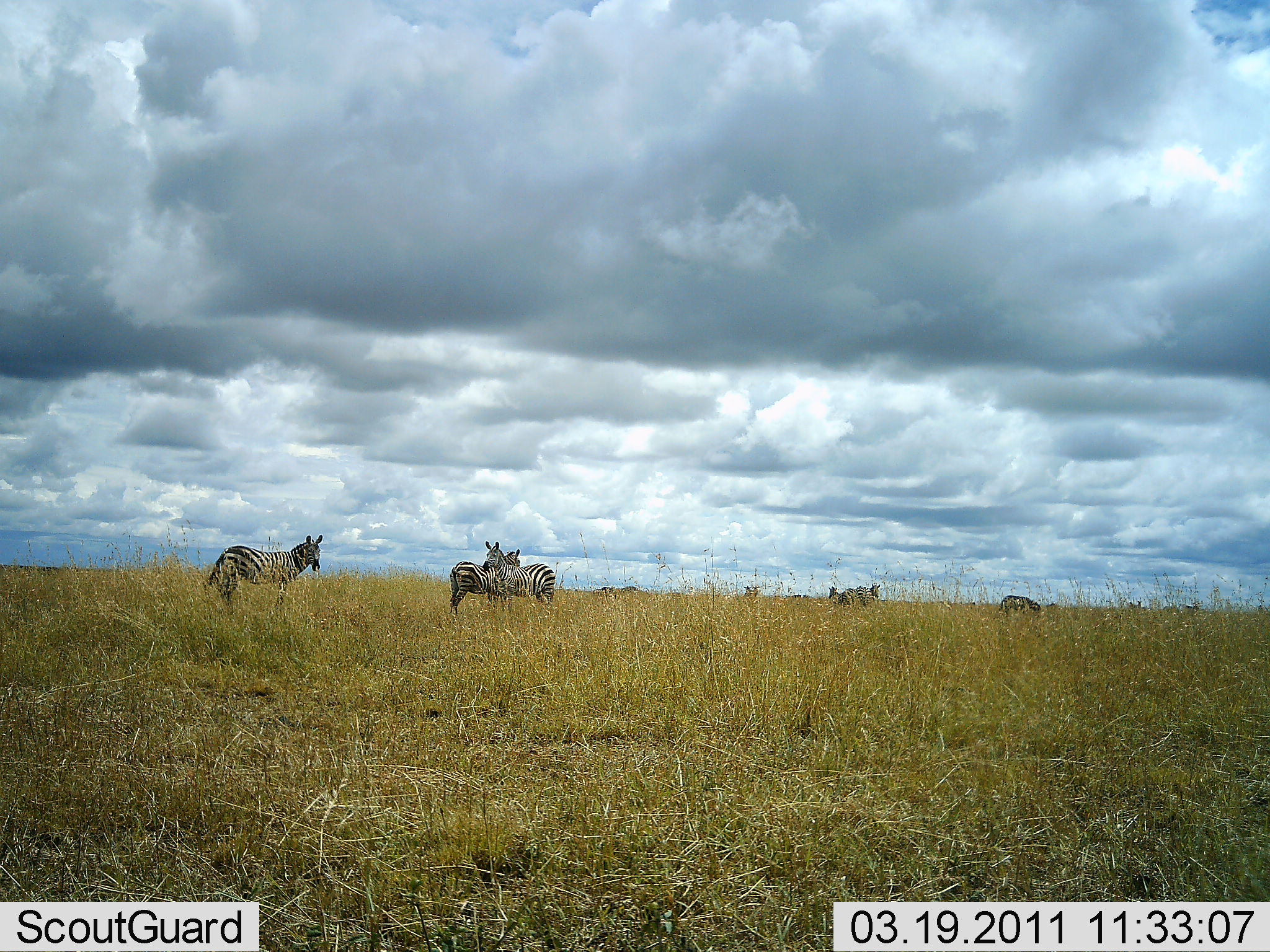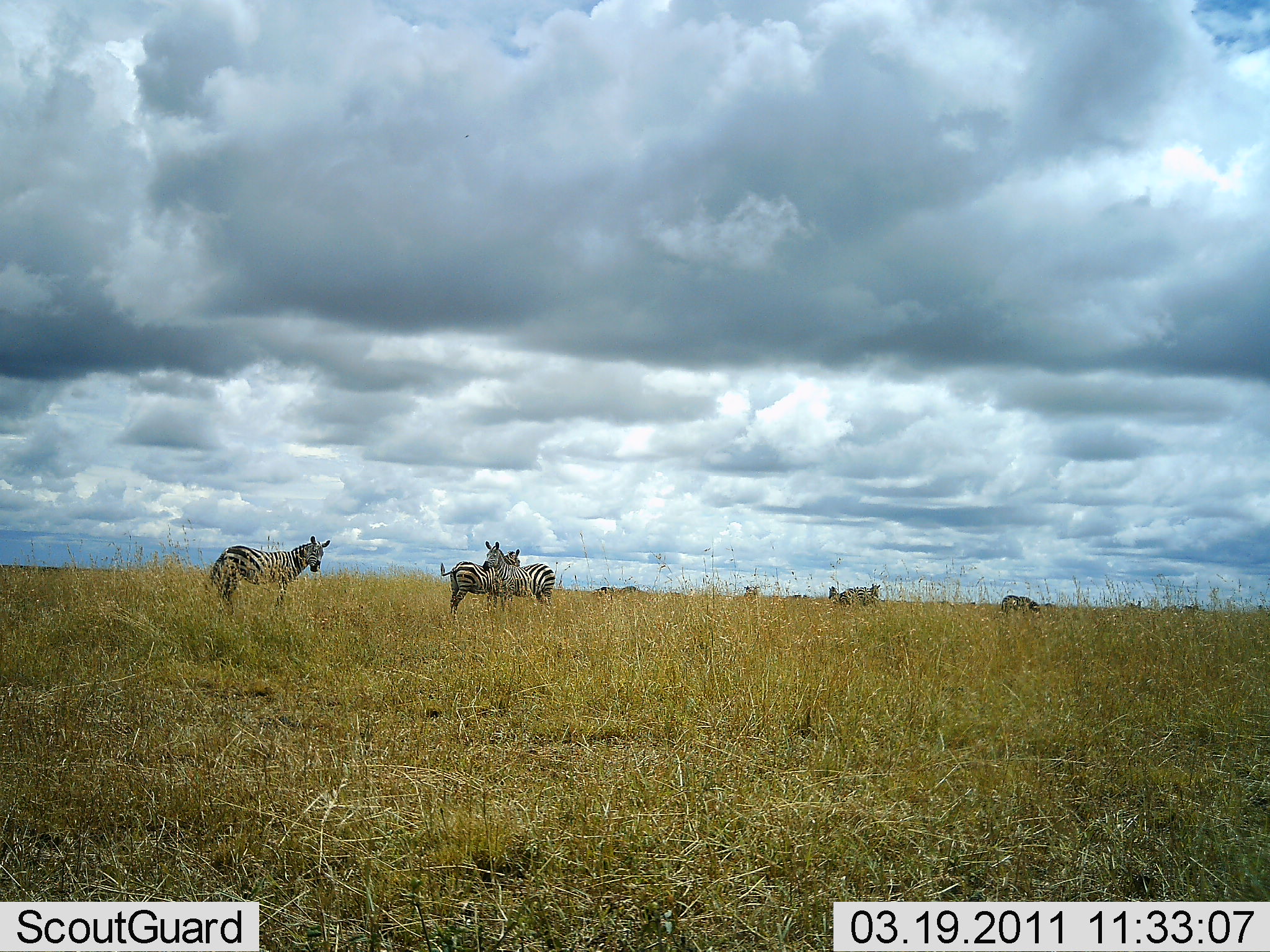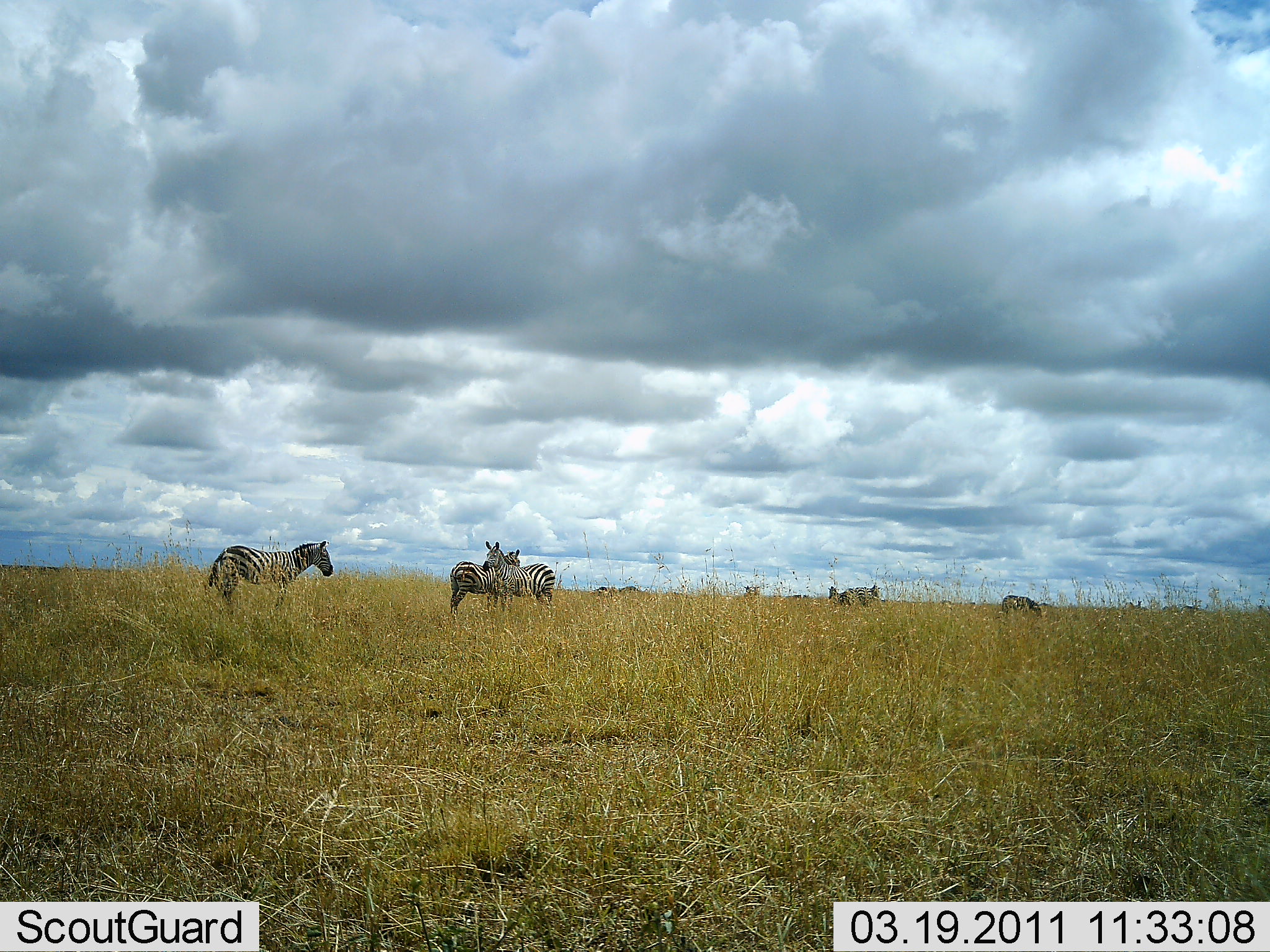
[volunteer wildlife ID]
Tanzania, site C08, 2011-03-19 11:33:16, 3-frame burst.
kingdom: Animalia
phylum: Chordata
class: Mammalia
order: Perissodactyla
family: Equidae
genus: Equus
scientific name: Equus quagga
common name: plains zebra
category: zebra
Zebra (plains zebra) (Equus quagga), count 6. Behavior (volunteer vote fractions): standing 91%, resting 0%, moving 9%, interacting 0%. Young present (vote fraction): 0%. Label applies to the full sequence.